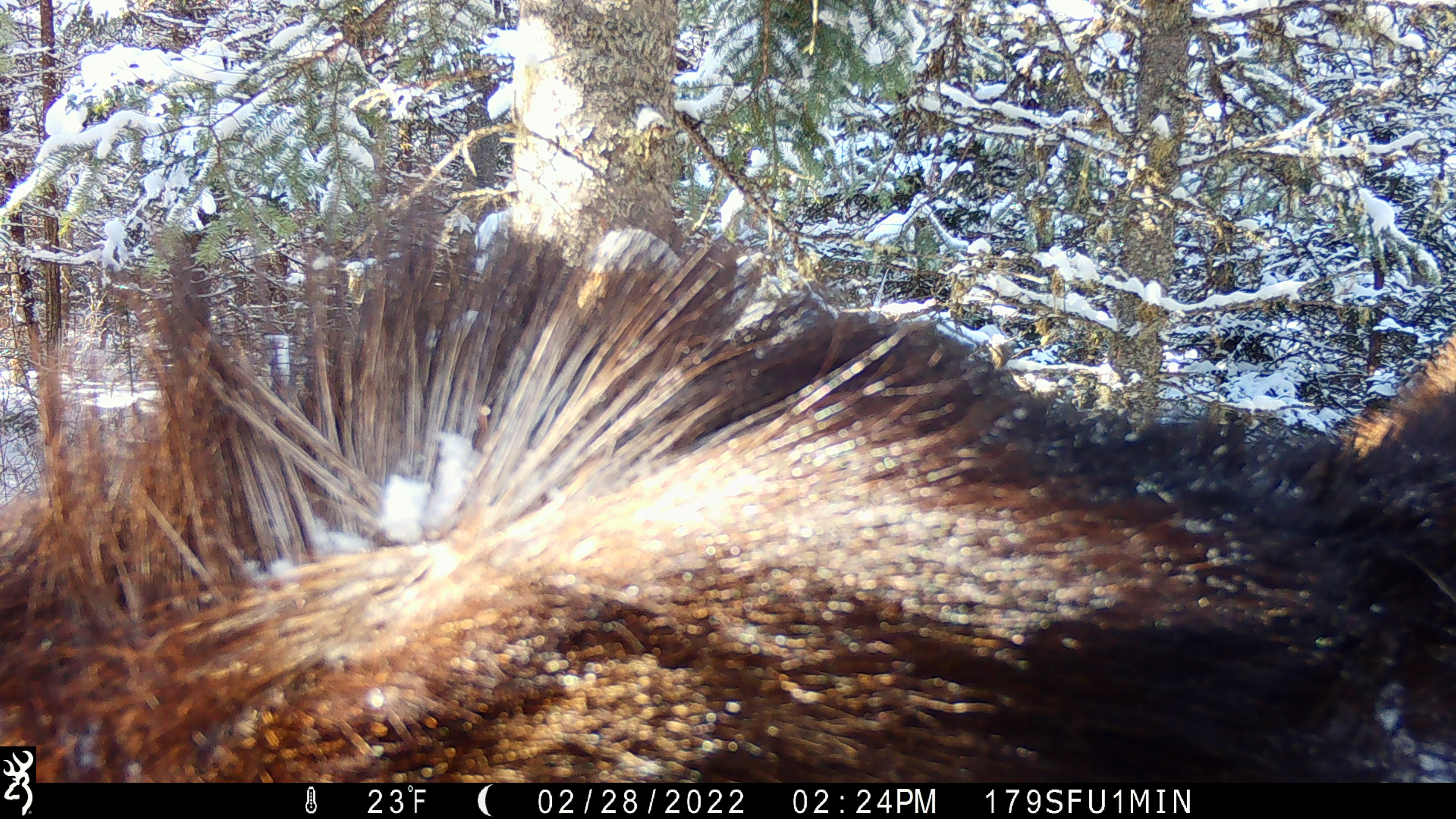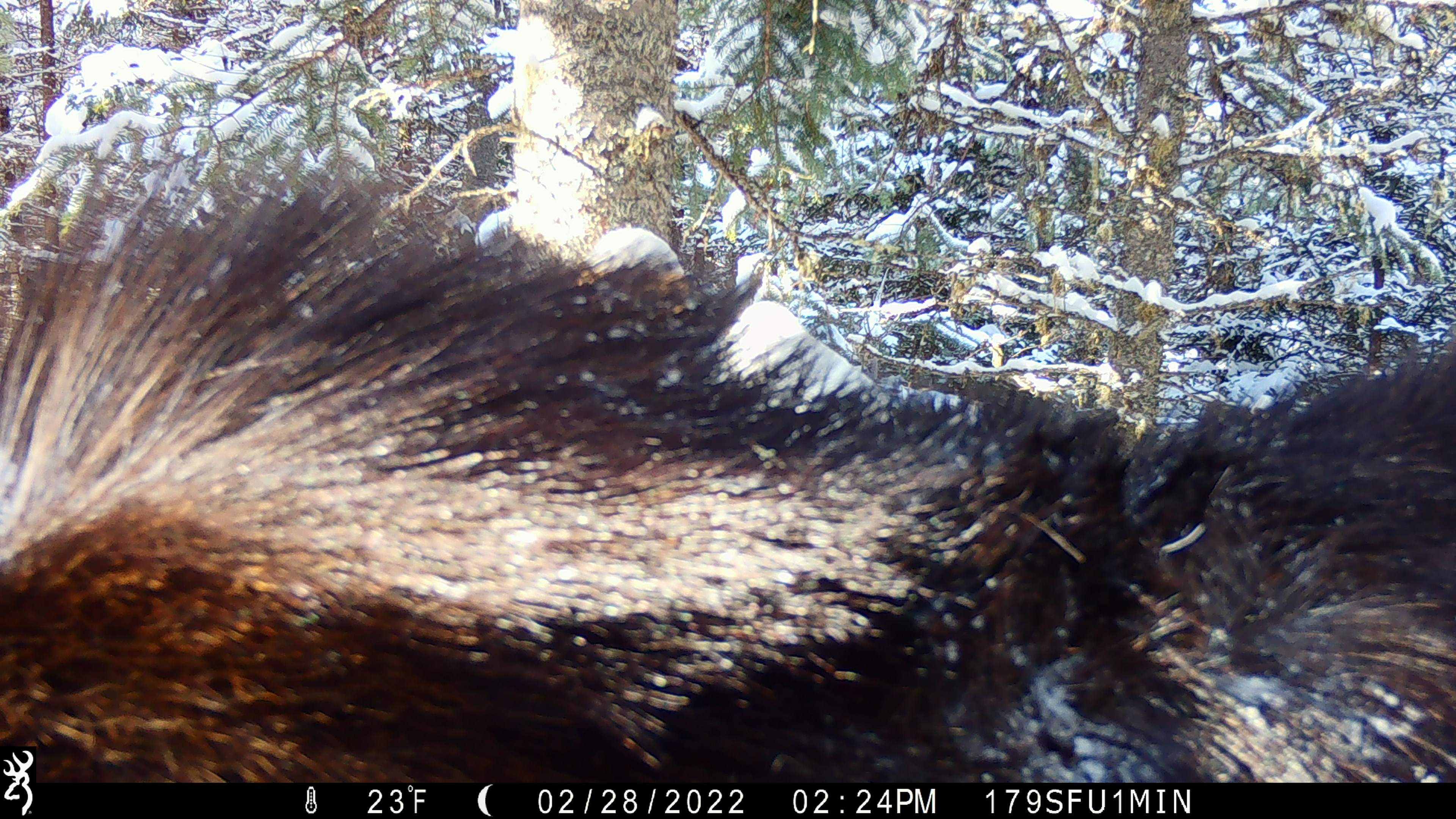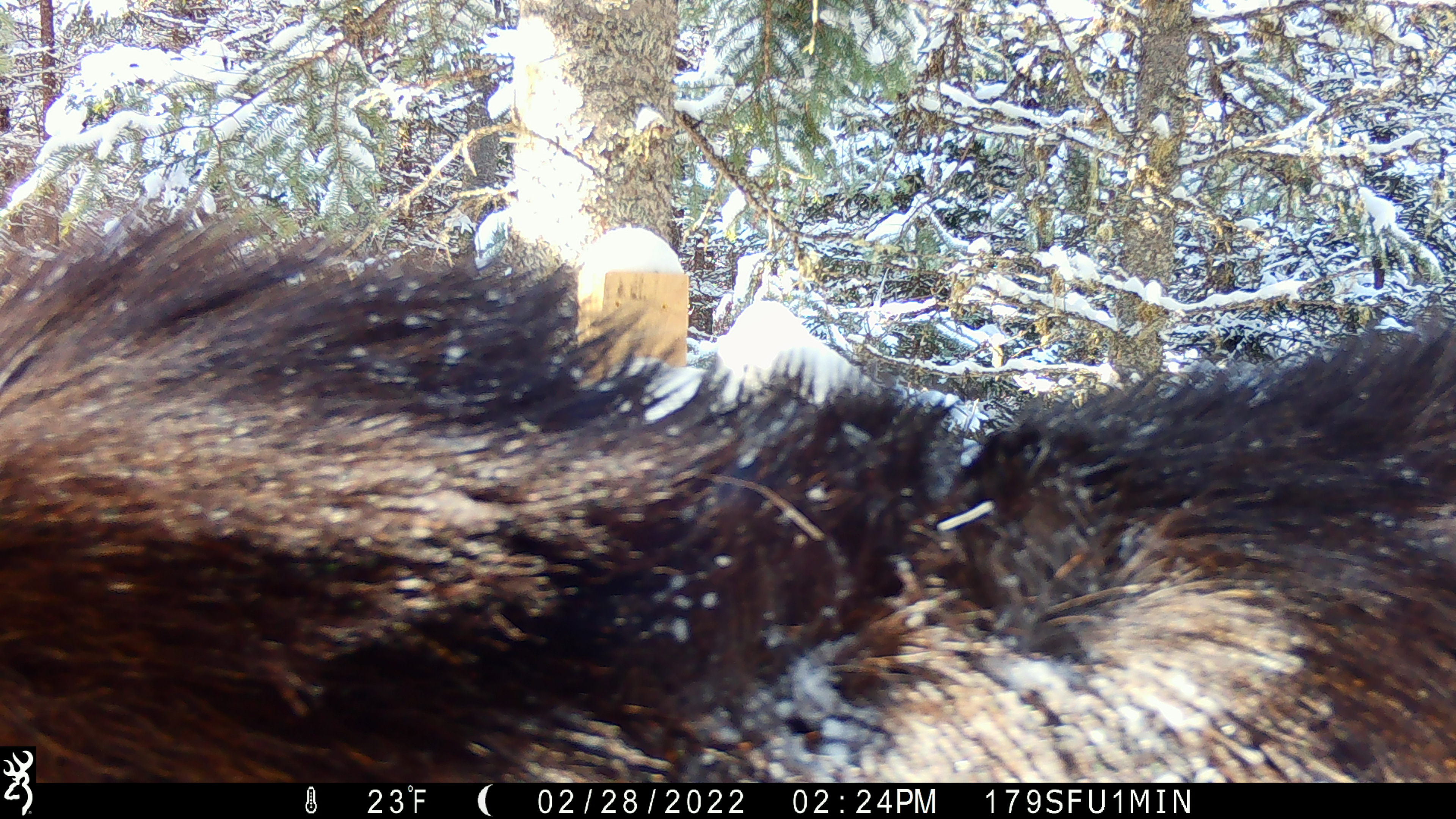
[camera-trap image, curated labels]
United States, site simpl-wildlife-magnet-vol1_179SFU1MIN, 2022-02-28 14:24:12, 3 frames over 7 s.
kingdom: Animalia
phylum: Chordata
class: Mammalia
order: Artiodactyla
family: Cervidae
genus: Alces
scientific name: Alces alces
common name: moose